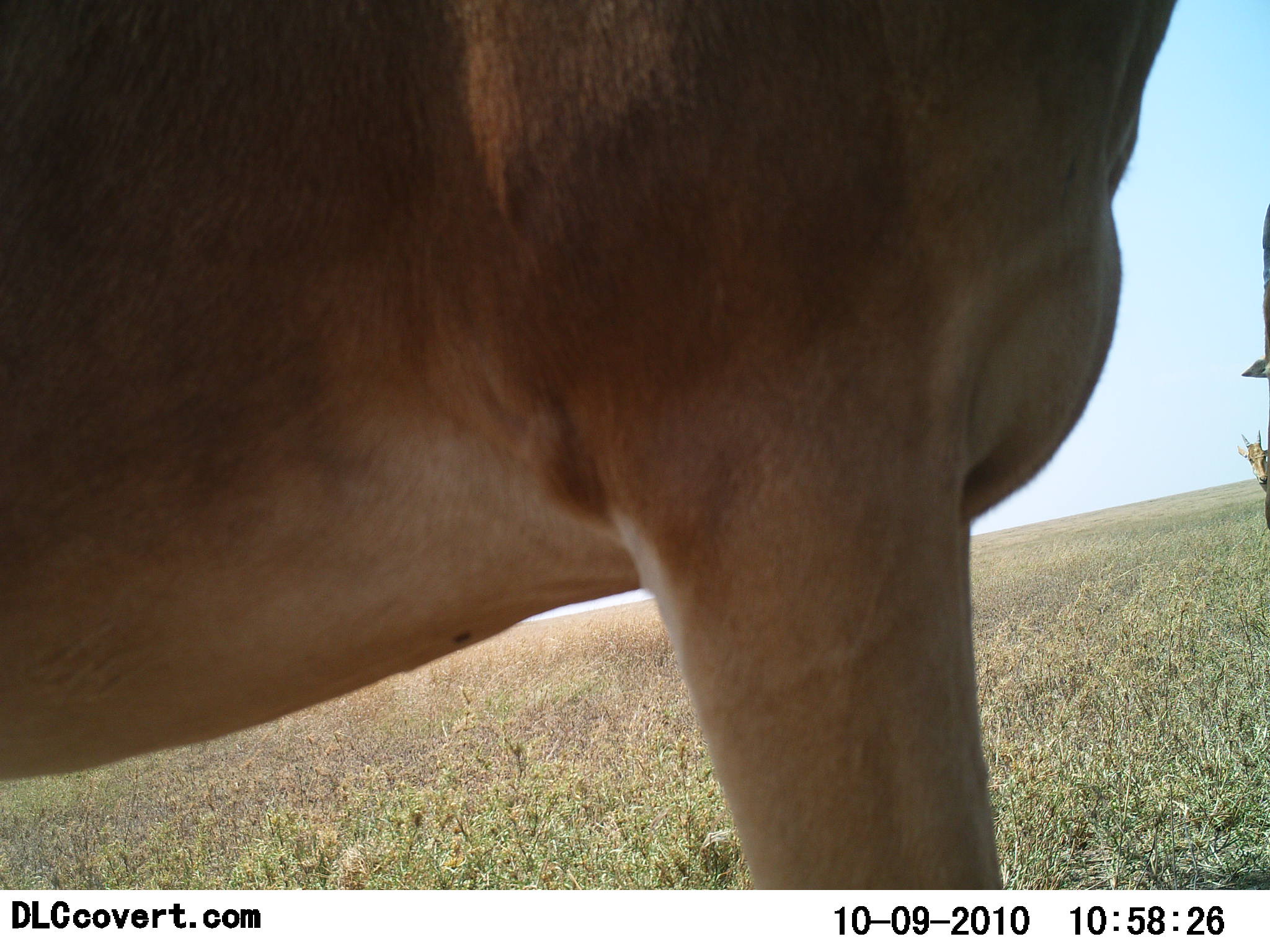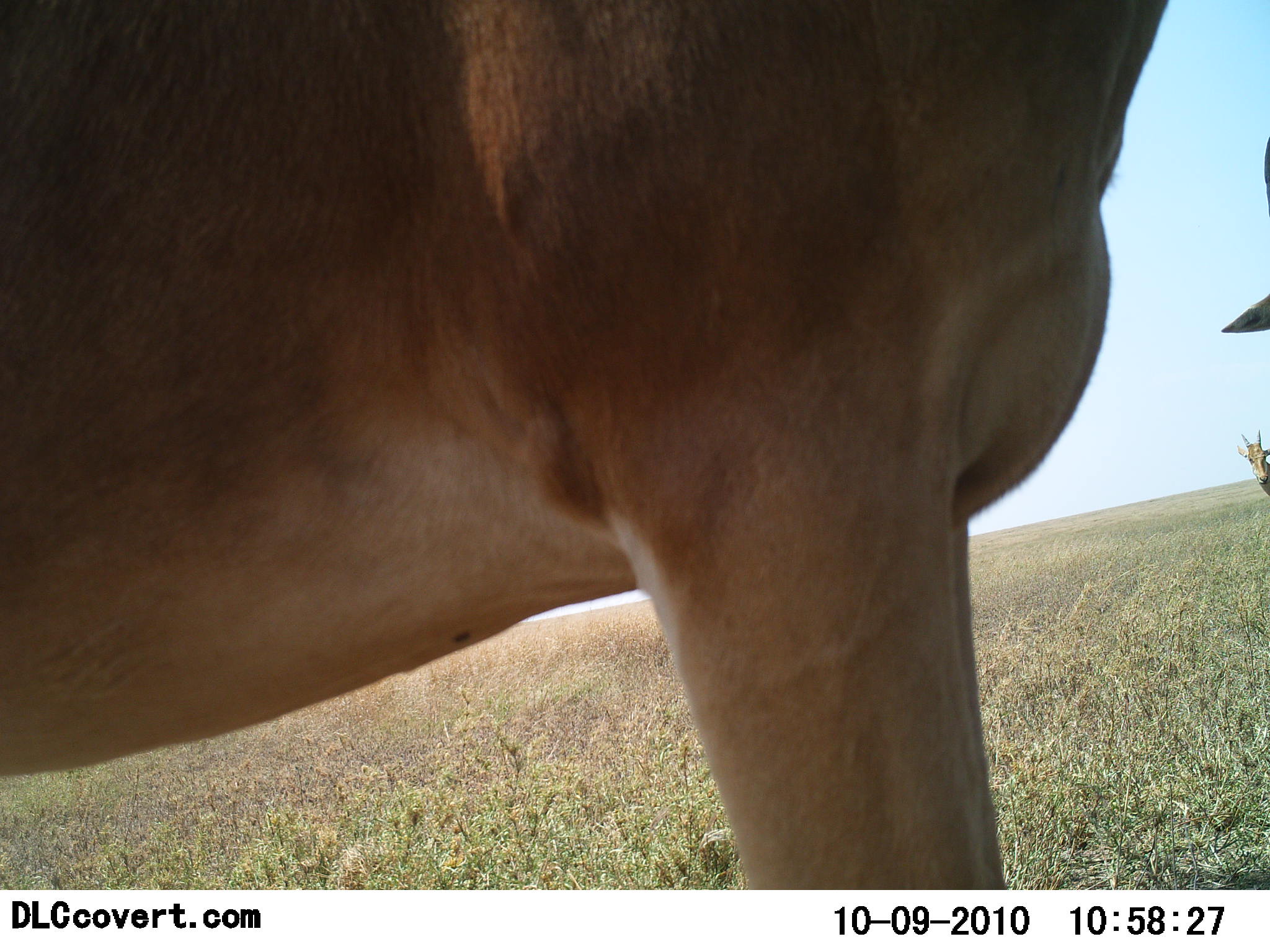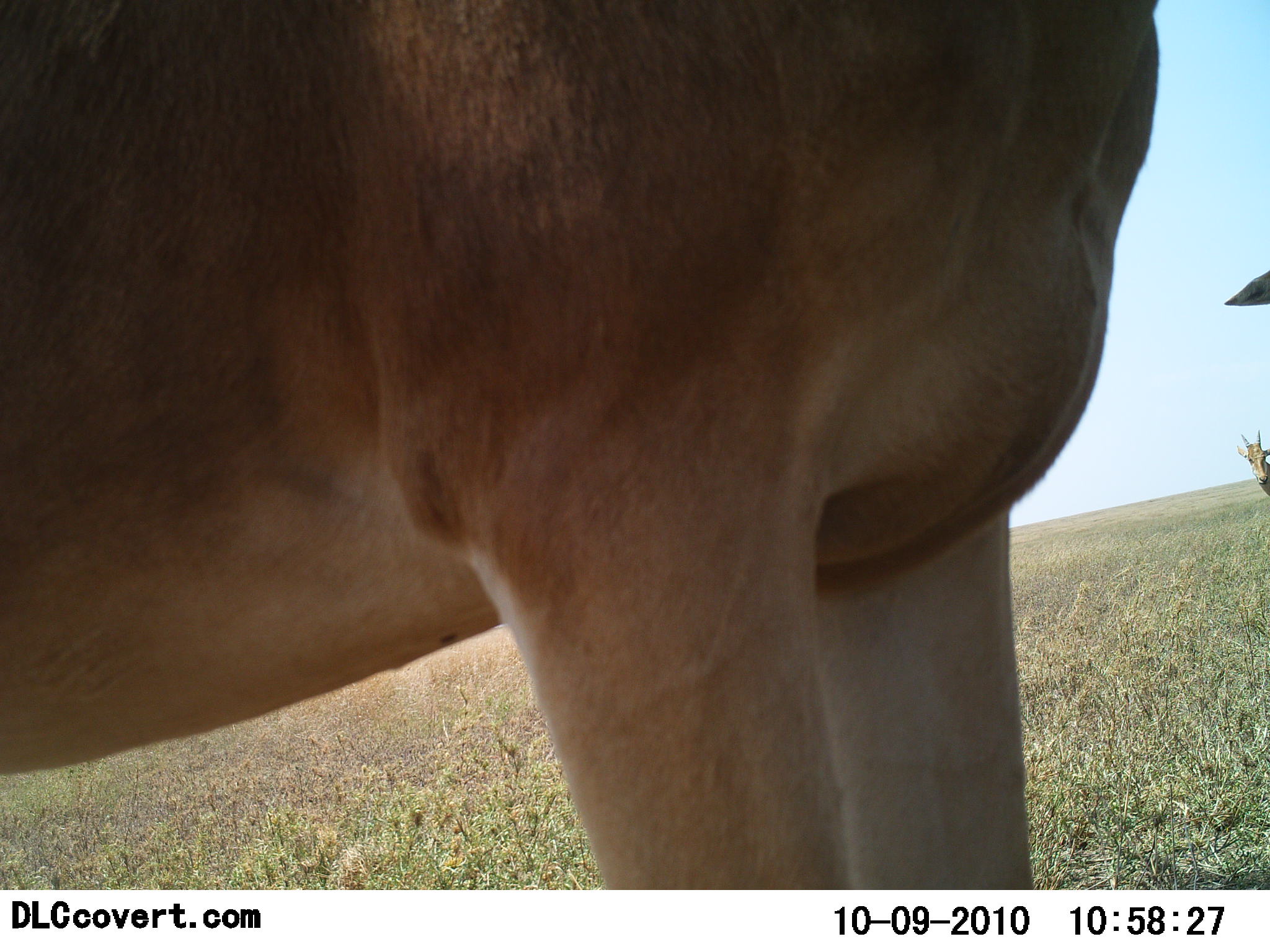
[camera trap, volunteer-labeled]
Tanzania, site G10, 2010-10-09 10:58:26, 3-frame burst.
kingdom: Animalia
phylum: Chordata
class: Mammalia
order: Artiodactyla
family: Bovidae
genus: Alcelaphus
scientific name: Alcelaphus buselaphus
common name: hartebeest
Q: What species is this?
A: Hartebeest (Alcelaphus buselaphus).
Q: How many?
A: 2.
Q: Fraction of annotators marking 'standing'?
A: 100%.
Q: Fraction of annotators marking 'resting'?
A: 0%.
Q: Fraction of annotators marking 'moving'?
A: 0%.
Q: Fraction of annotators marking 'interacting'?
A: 0%.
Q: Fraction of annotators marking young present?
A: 0%.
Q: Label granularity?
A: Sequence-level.